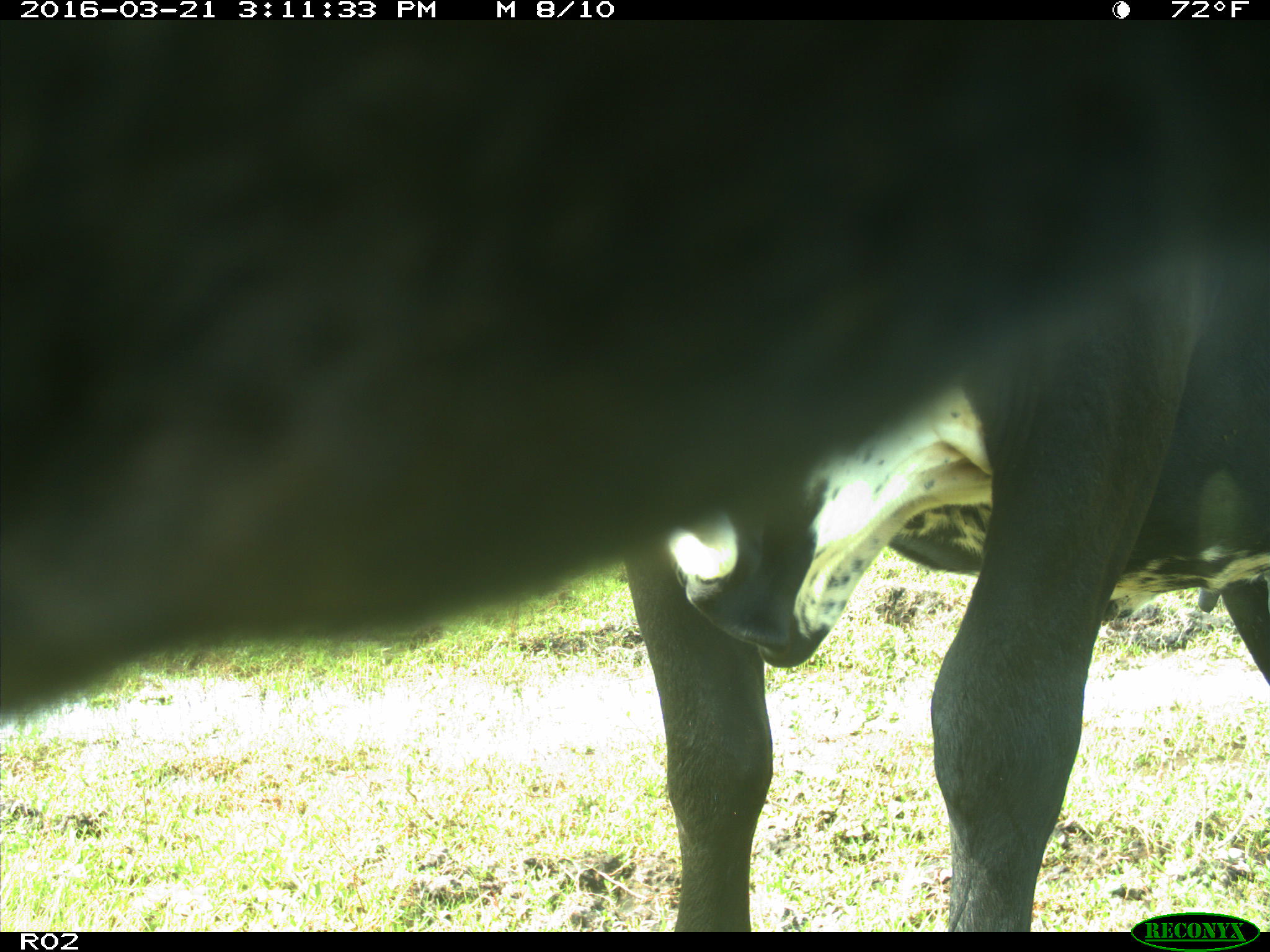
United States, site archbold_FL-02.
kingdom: Animalia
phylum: Chordata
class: Mammalia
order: Artiodactyla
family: Bovidae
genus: Bos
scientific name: Bos taurus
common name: domestic cow